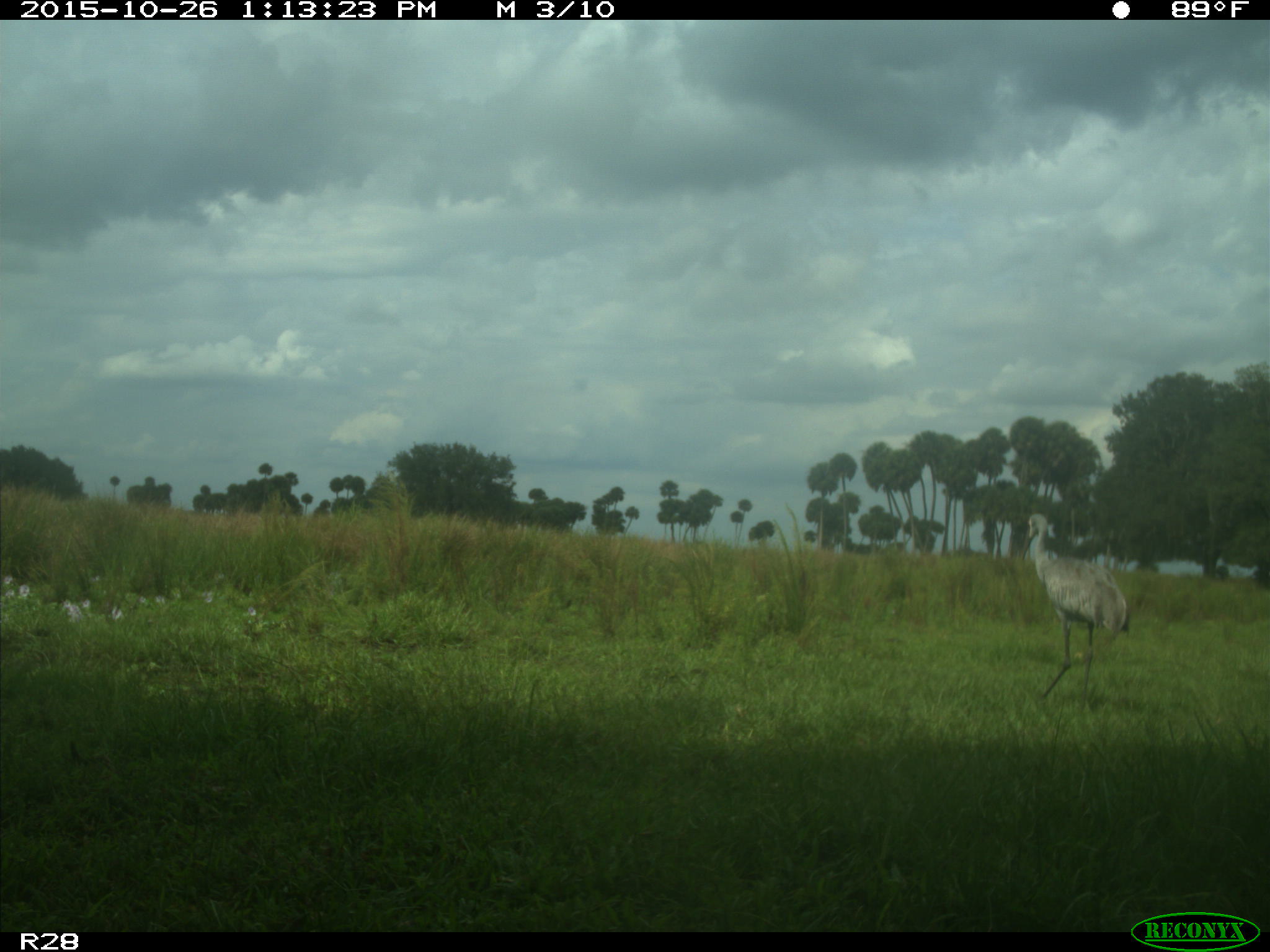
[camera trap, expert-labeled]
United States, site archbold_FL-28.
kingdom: Animalia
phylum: Chordata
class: Aves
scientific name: Aves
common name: birds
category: unidentified bird